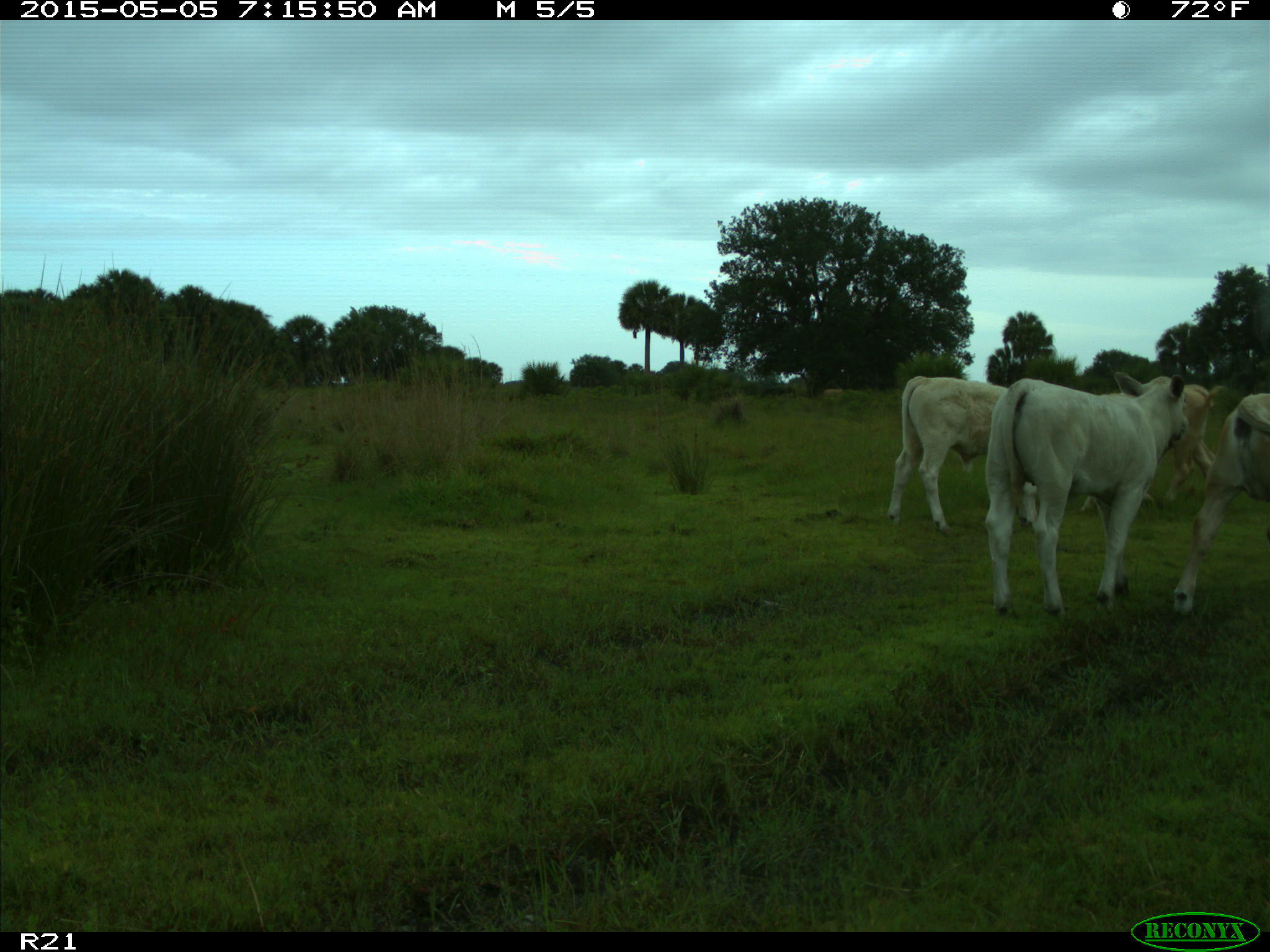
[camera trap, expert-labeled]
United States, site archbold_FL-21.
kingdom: Animalia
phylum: Chordata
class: Mammalia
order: Artiodactyla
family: Bovidae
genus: Bos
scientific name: Bos taurus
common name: domestic cow